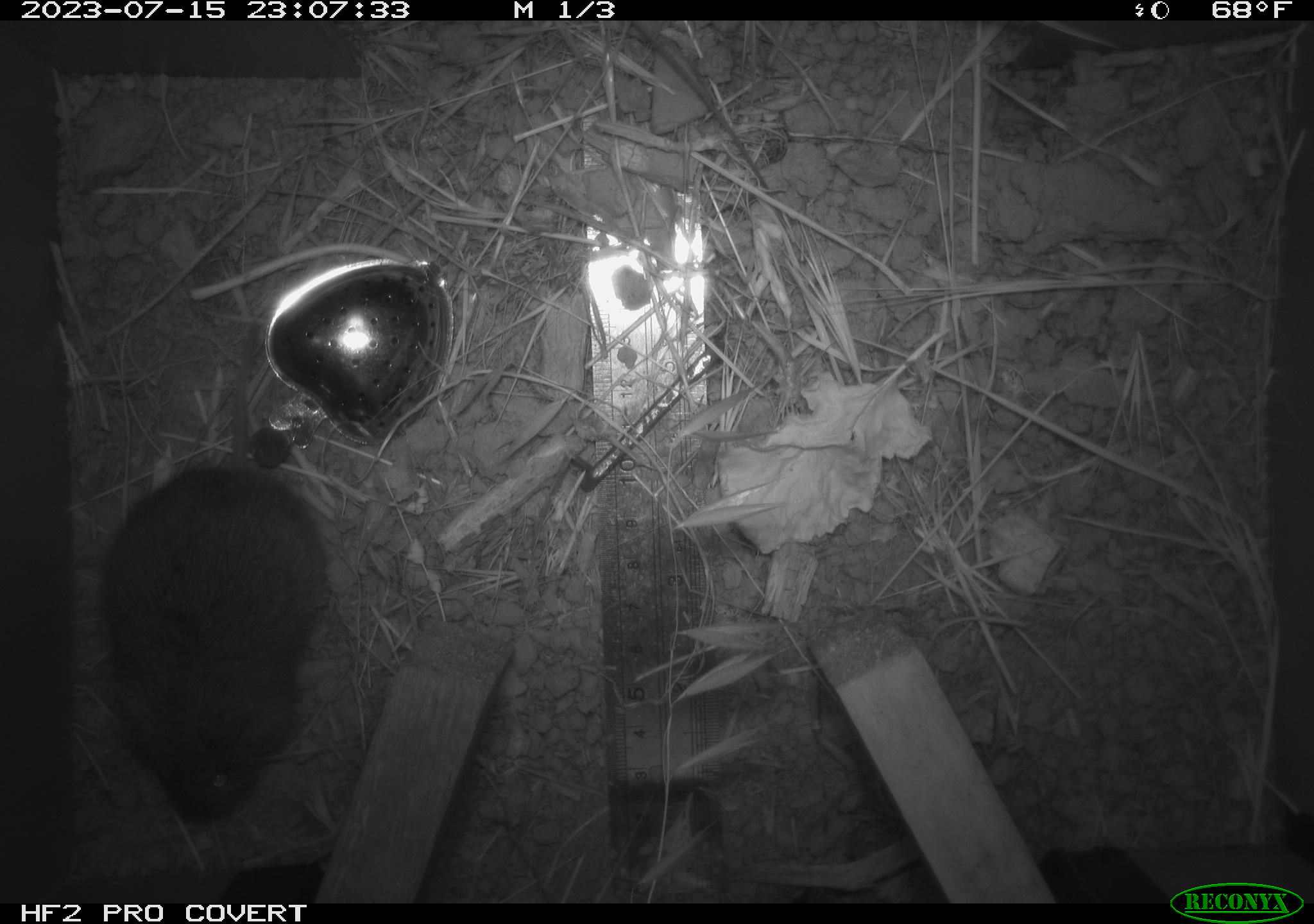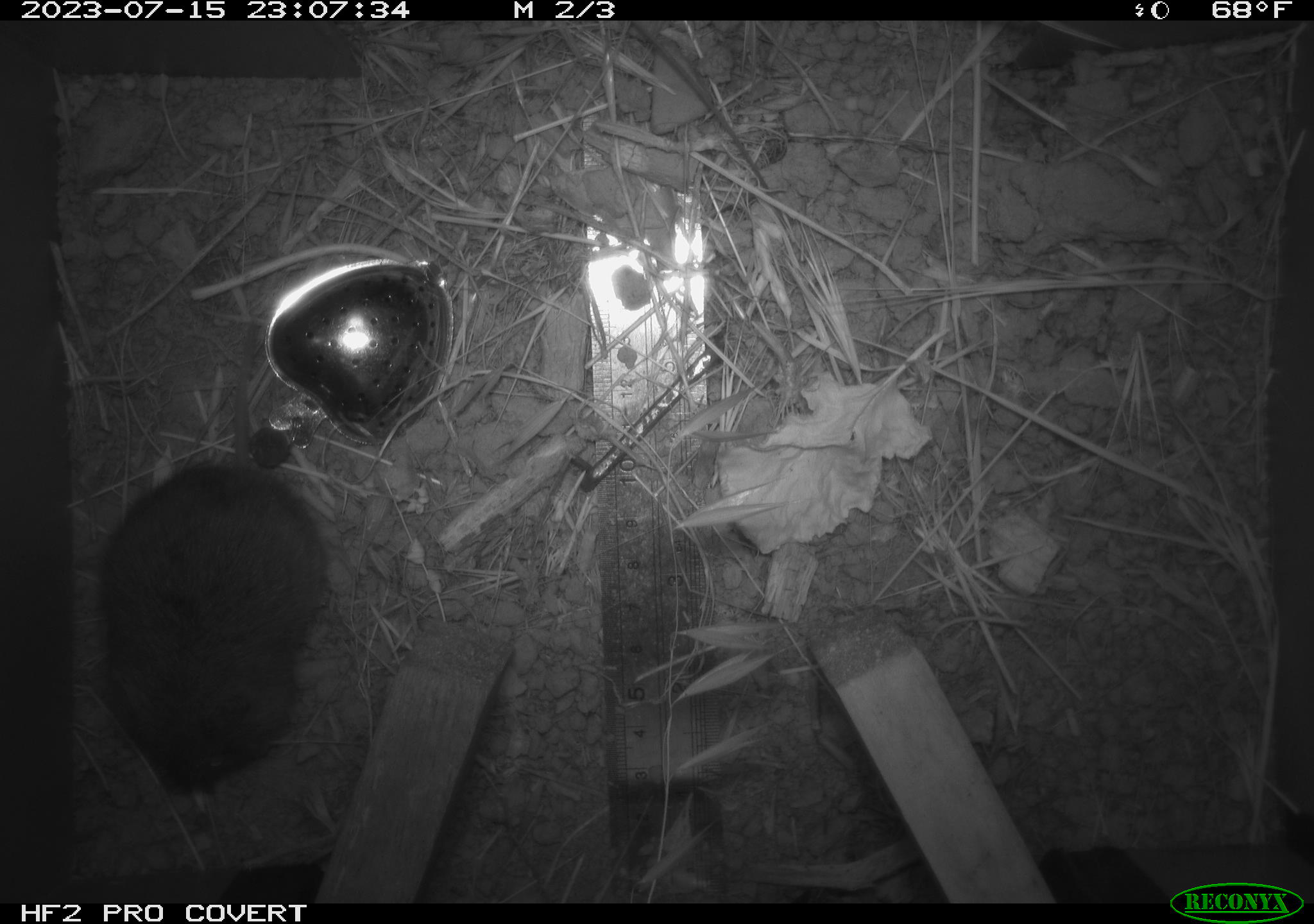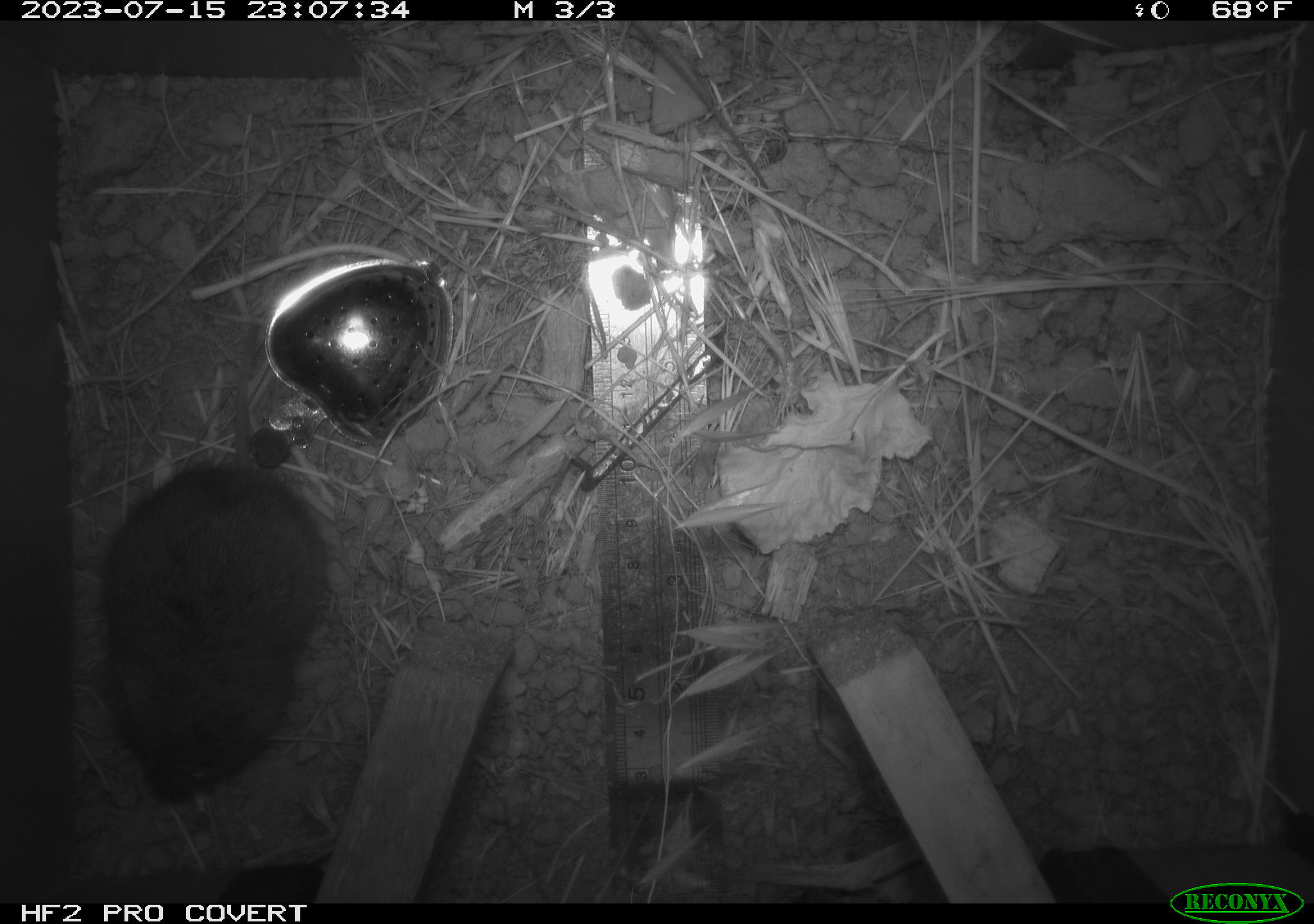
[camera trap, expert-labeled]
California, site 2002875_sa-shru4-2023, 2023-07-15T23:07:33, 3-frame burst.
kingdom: Animalia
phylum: Chordata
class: Mammalia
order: Rodentia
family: Cricetidae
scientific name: Arvicolinae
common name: voles, lemmings, and muskrats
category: arvicolinae subfamily